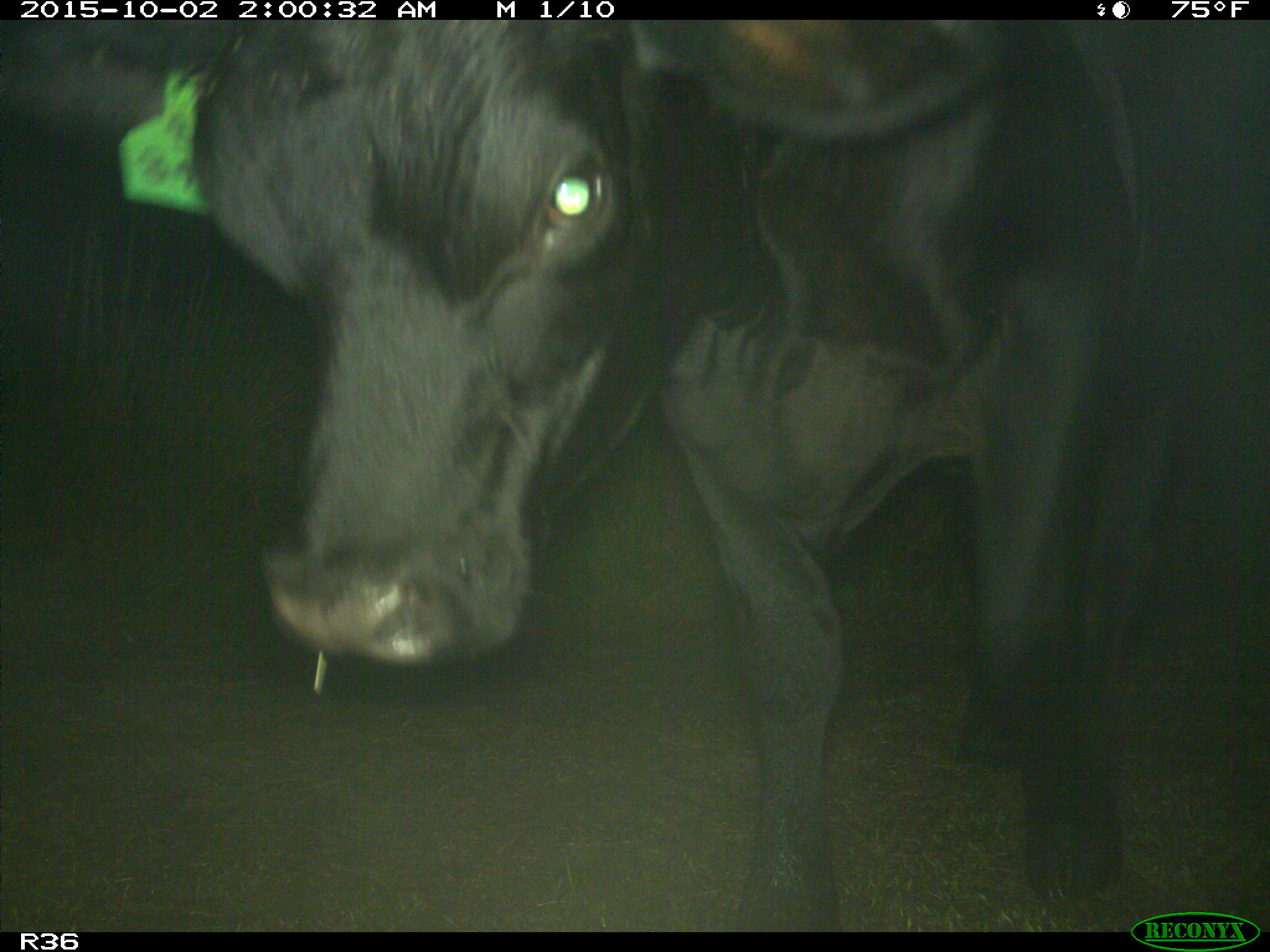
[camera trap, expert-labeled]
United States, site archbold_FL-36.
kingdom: Animalia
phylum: Chordata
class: Mammalia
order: Artiodactyla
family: Bovidae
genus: Bos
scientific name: Bos taurus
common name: domestic cow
Bos taurus (domestic cow).